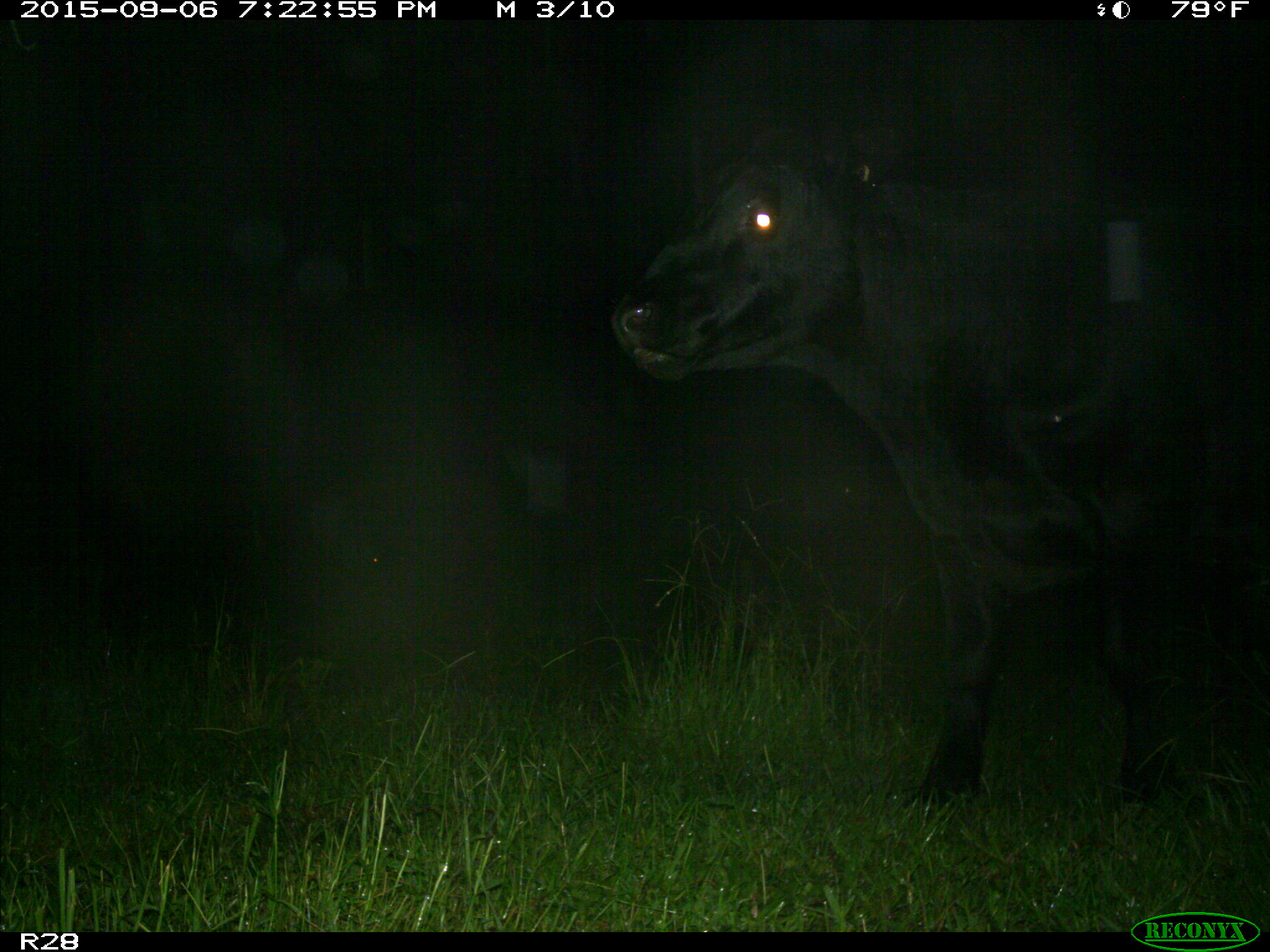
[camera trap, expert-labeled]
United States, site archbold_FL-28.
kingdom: Animalia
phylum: Chordata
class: Mammalia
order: Artiodactyla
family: Bovidae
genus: Bos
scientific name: Bos taurus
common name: domestic cow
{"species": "Bos taurus (domestic cow)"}